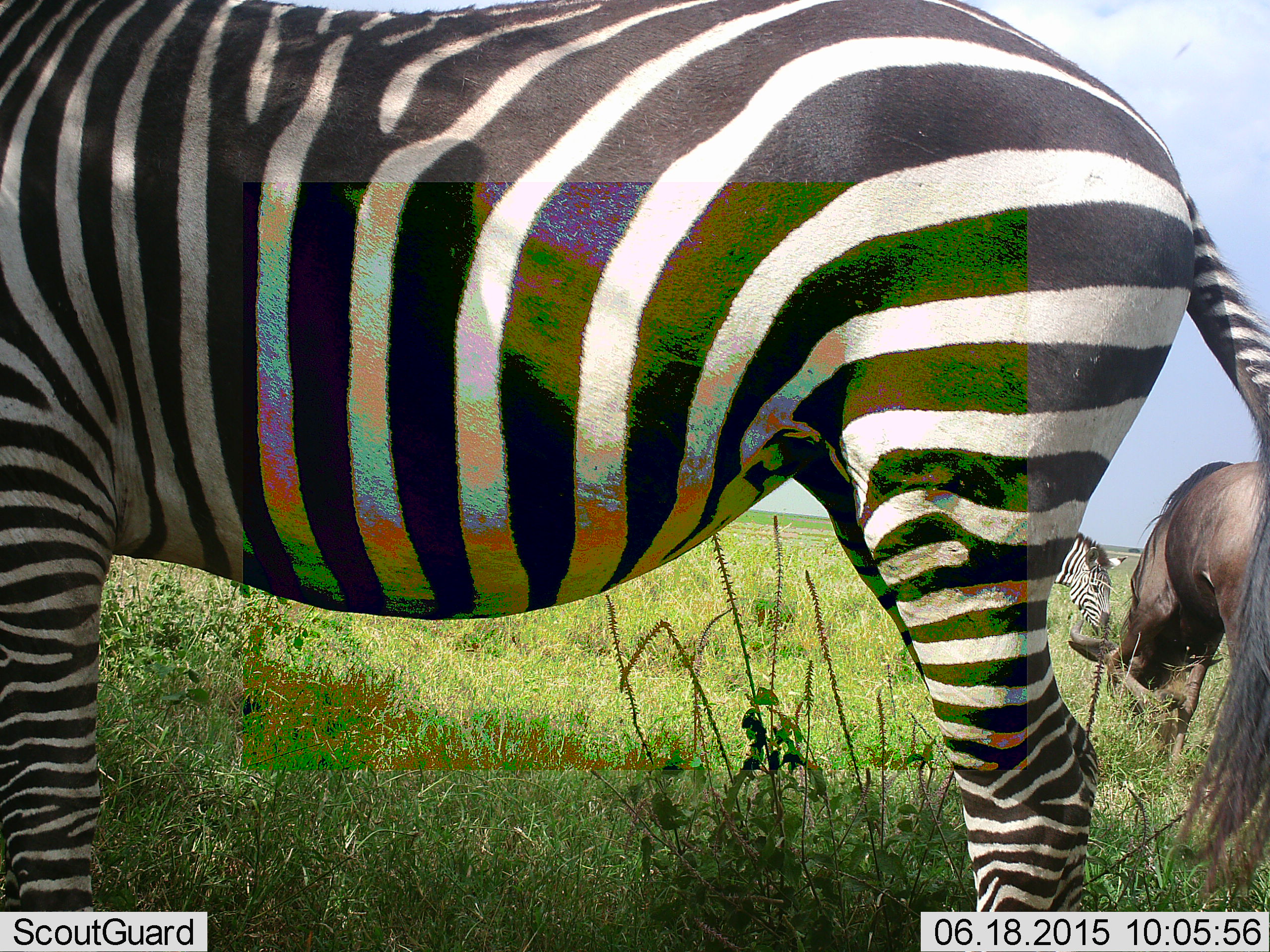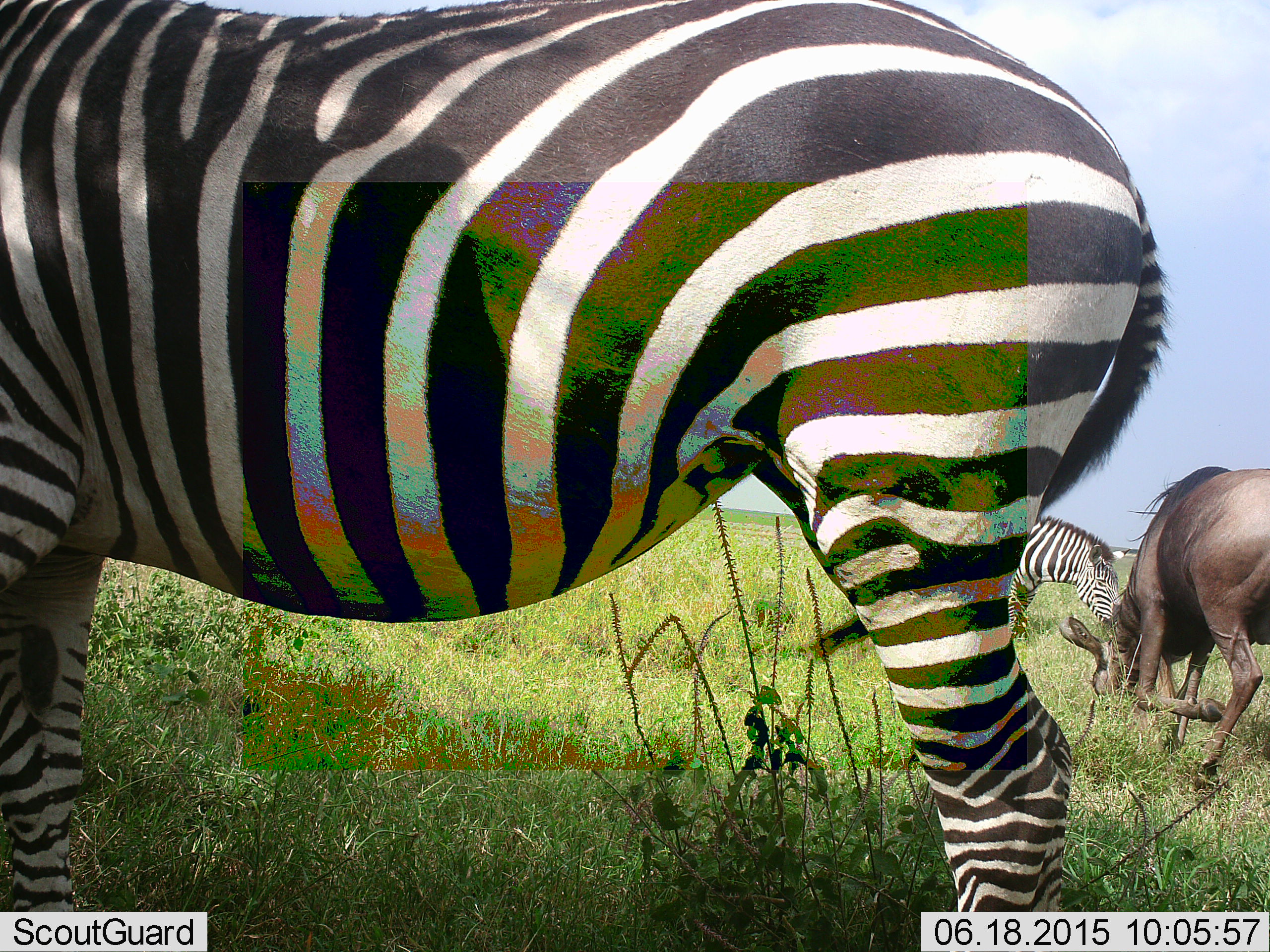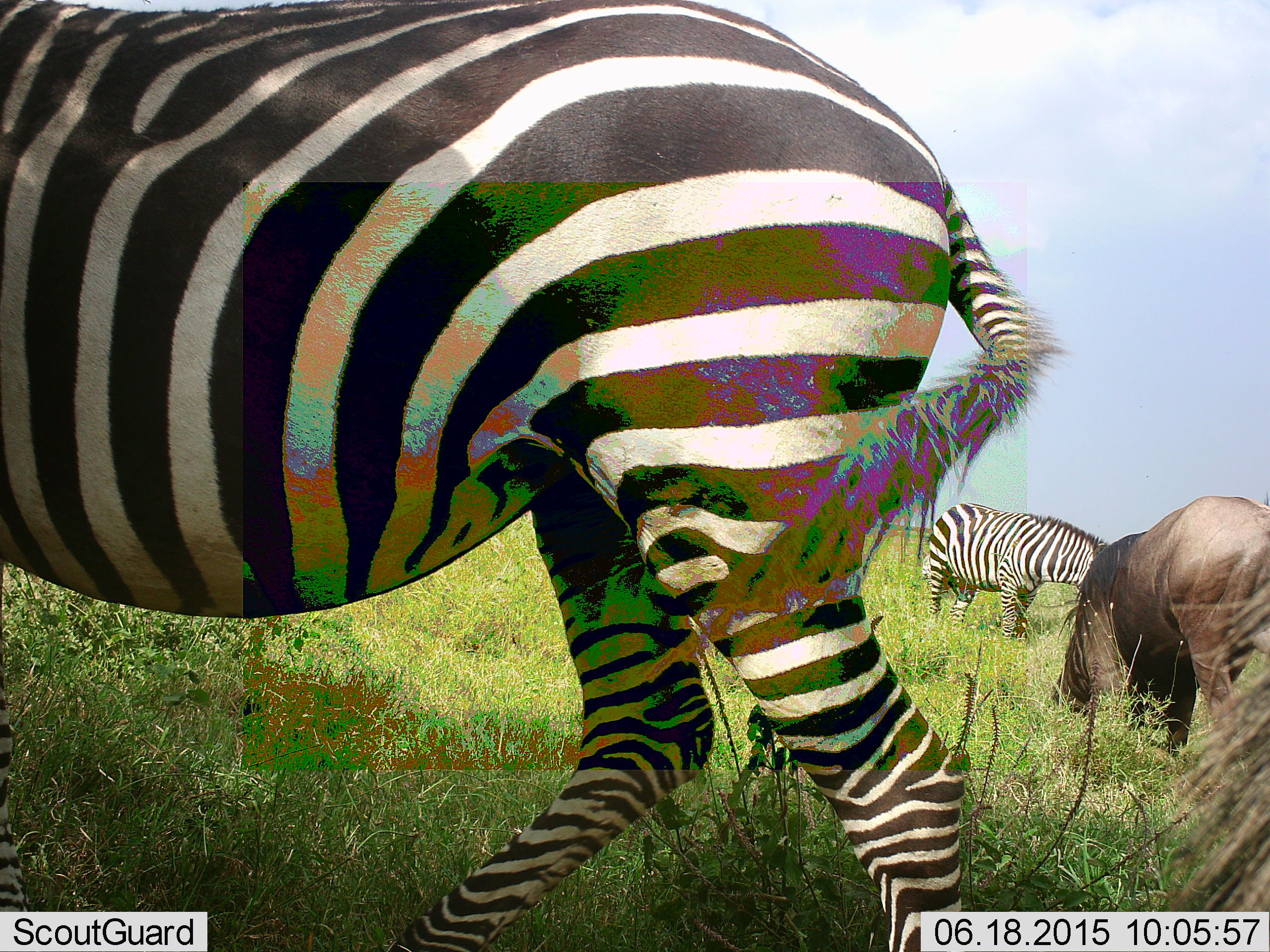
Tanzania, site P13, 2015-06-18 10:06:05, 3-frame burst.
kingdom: Animalia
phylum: Chordata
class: Mammalia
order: Artiodactyla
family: Bovidae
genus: Connochaetes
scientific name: Connochaetes taurinus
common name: blue wildebeest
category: wildebeest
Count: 1.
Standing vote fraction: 10%.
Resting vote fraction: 0%.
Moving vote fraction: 40%.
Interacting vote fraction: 0%.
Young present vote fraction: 0%.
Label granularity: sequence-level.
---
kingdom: Animalia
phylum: Chordata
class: Mammalia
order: Perissodactyla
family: Equidae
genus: Equus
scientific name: Equus quagga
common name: plains zebra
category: zebra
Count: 2.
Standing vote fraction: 36%.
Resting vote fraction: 0%.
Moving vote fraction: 36%.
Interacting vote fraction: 0%.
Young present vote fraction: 0%.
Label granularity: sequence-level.